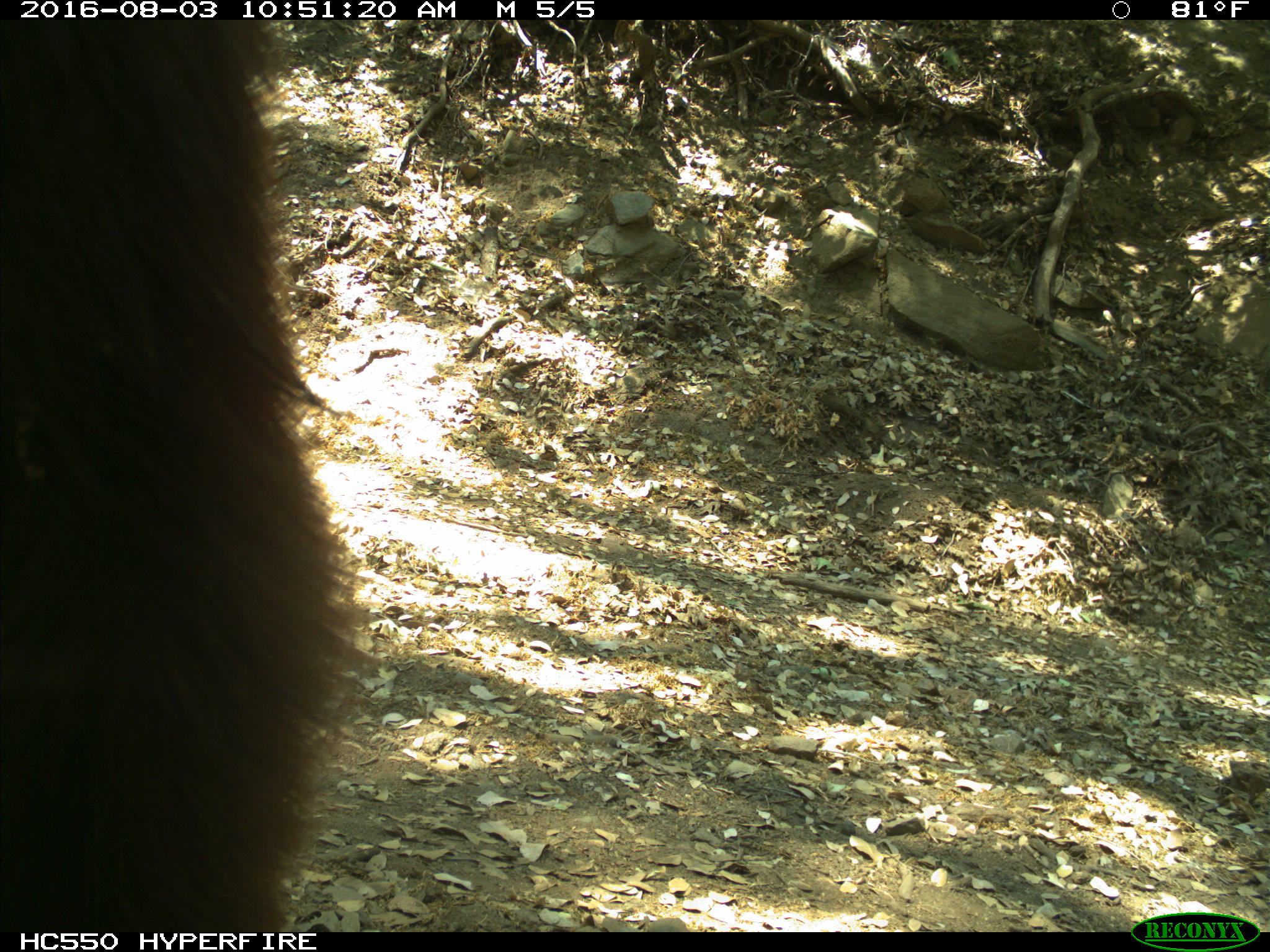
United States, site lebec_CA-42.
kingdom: Animalia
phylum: Chordata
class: Mammalia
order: Carnivora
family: Ursidae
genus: Ursus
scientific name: Ursus americanus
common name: american black bear